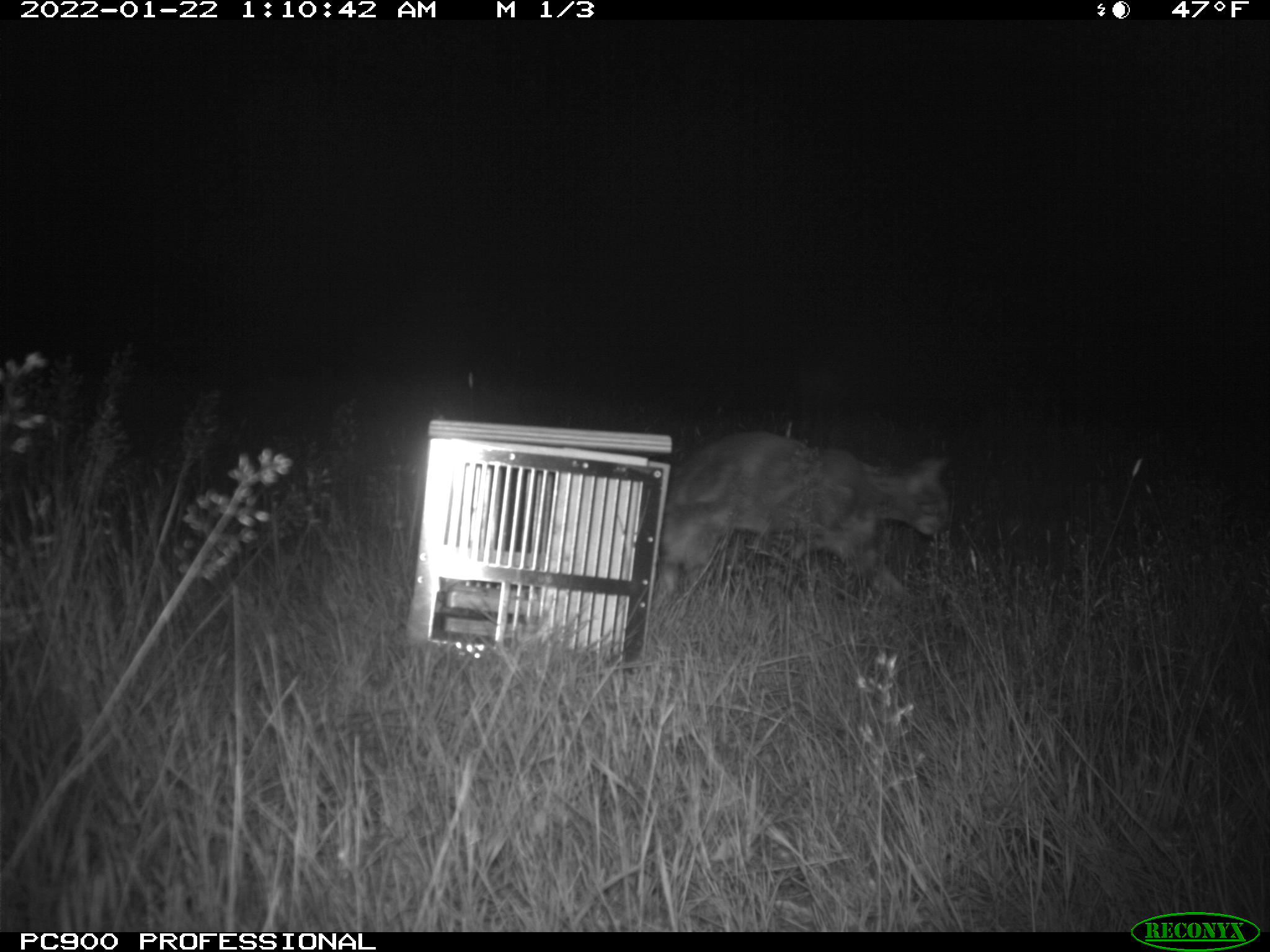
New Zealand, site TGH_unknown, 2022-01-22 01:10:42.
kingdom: Animalia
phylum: Chordata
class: Mammalia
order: Carnivora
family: Felidae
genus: Felis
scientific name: Felis catus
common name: domestic cat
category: cat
Cat (domestic cat) (Felis catus).